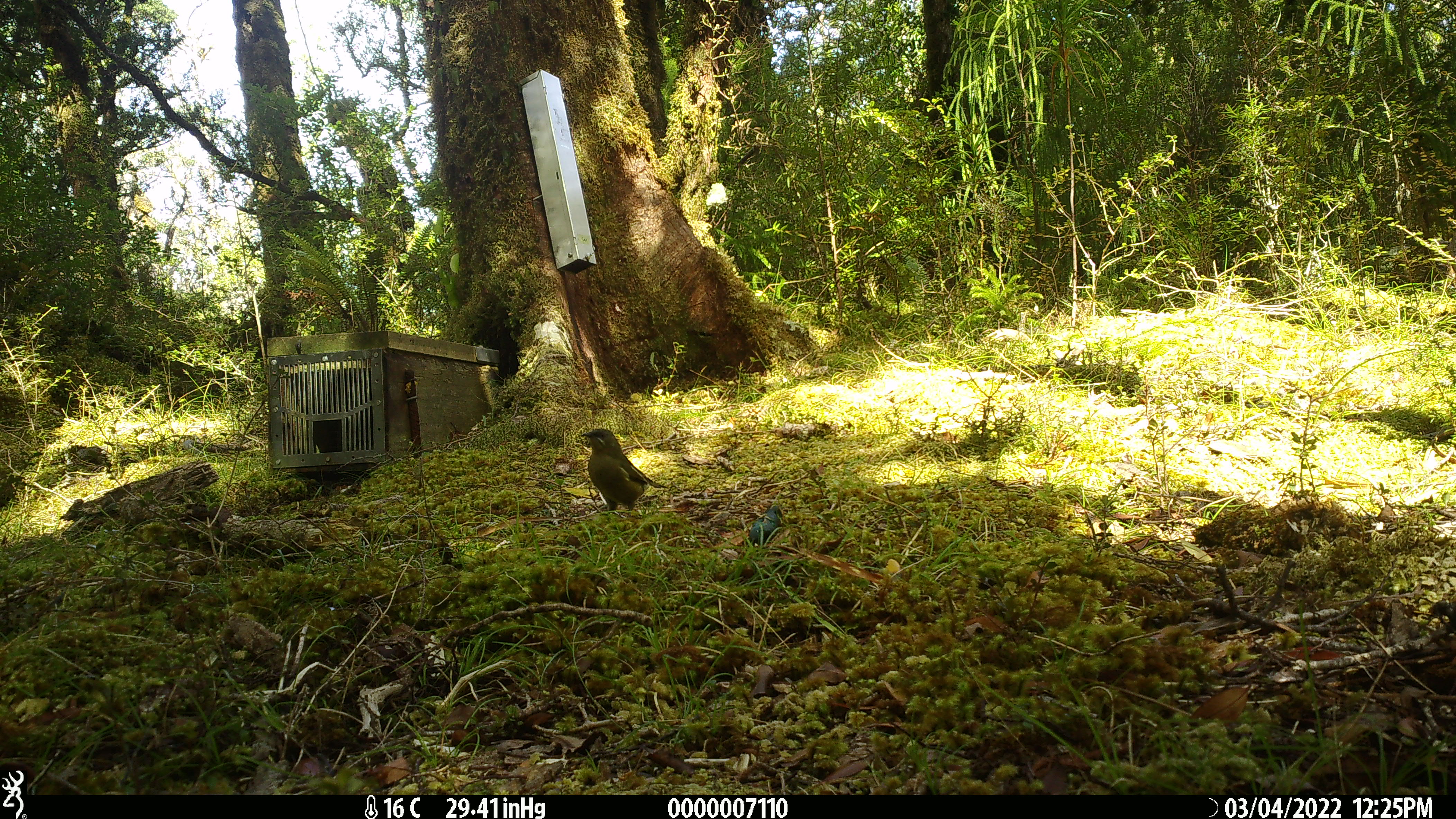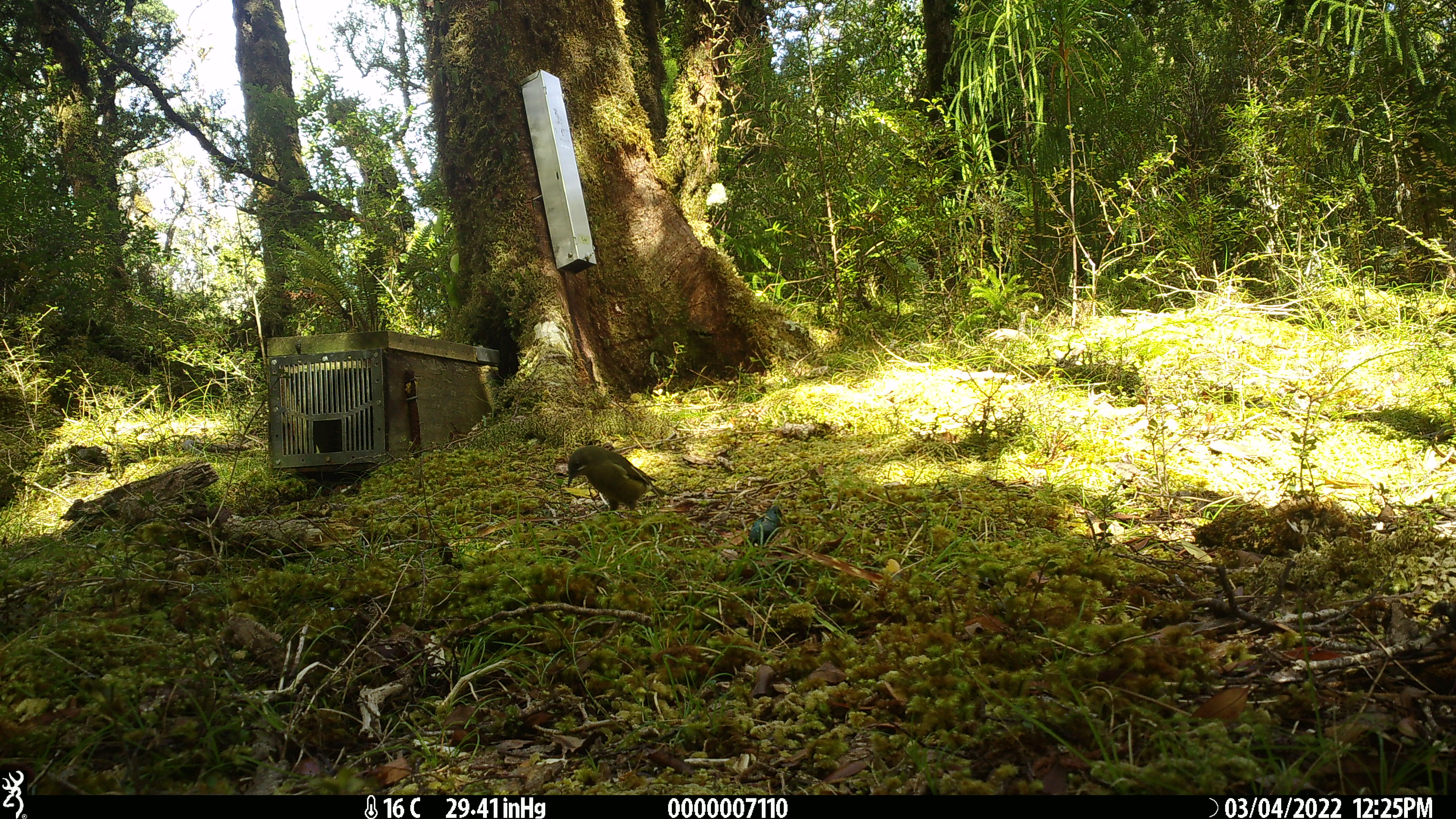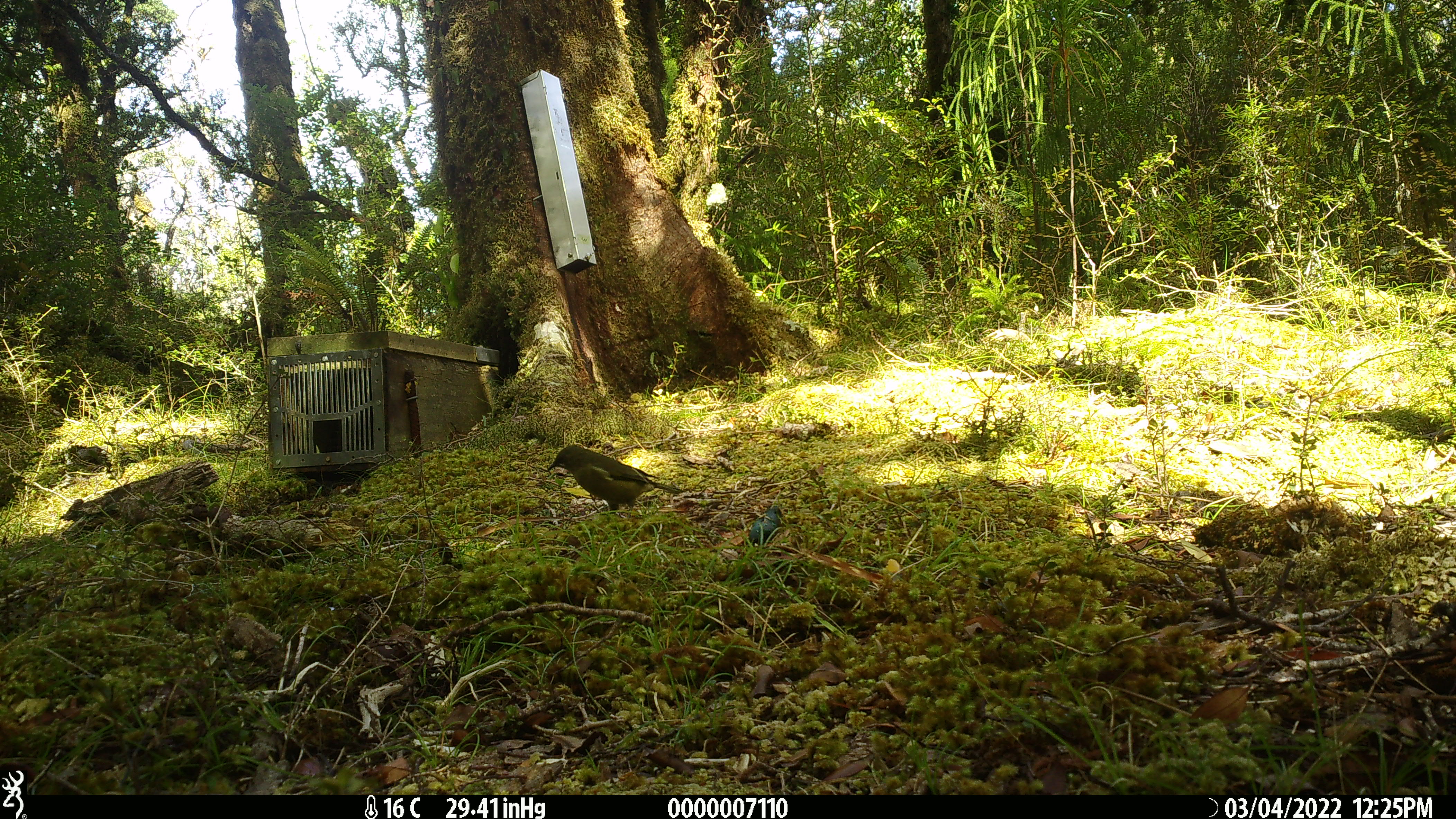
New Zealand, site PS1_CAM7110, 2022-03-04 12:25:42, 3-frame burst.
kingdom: Animalia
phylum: Chordata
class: Aves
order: Passeriformes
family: Meliphagidae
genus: Anthornis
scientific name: Anthornis melanura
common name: new zealand bellbird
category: bellbird